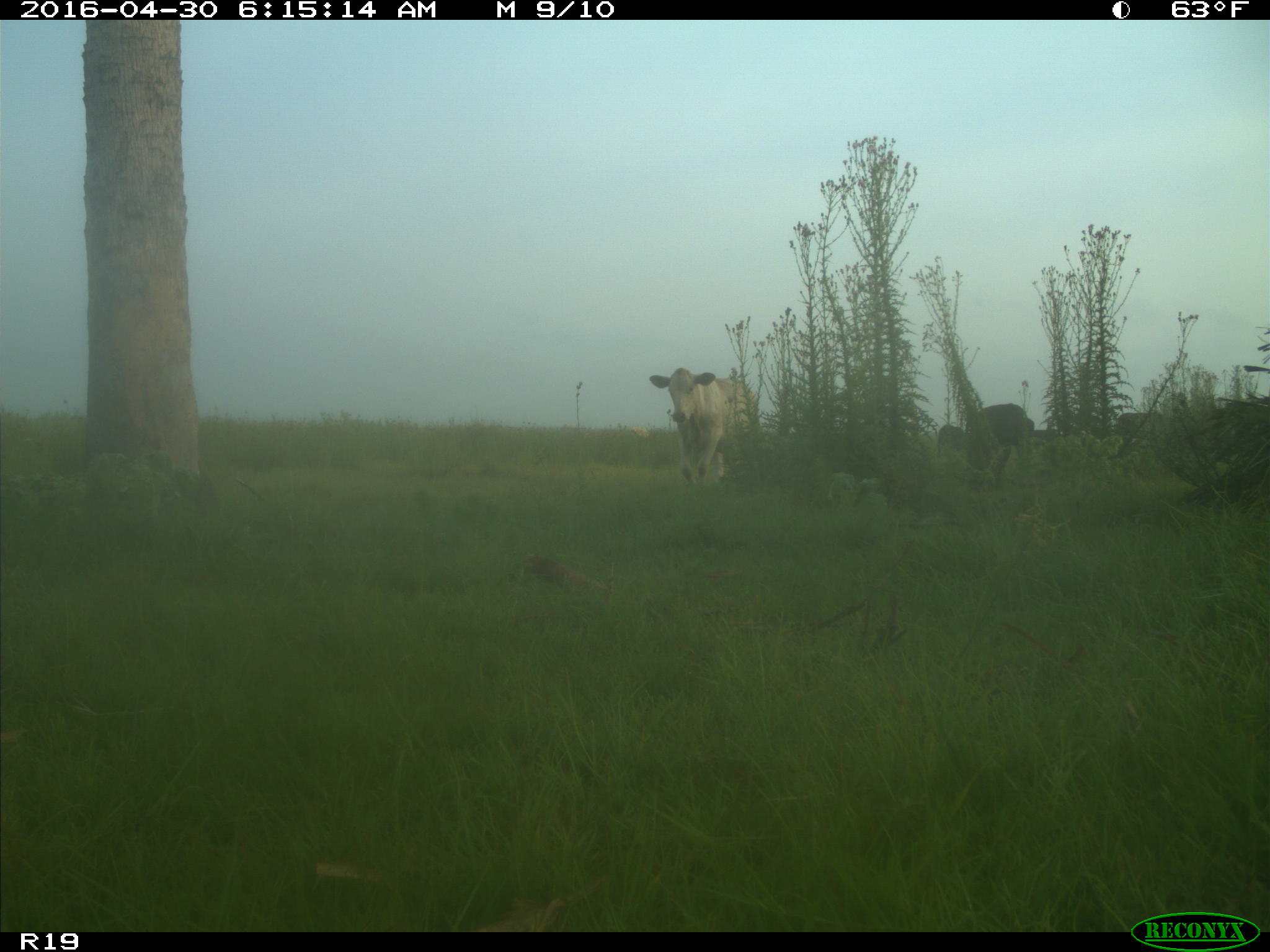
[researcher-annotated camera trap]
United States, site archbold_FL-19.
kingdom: Animalia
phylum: Chordata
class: Mammalia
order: Artiodactyla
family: Bovidae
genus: Bos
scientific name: Bos taurus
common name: domestic cow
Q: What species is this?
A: Bos taurus (domestic cow).